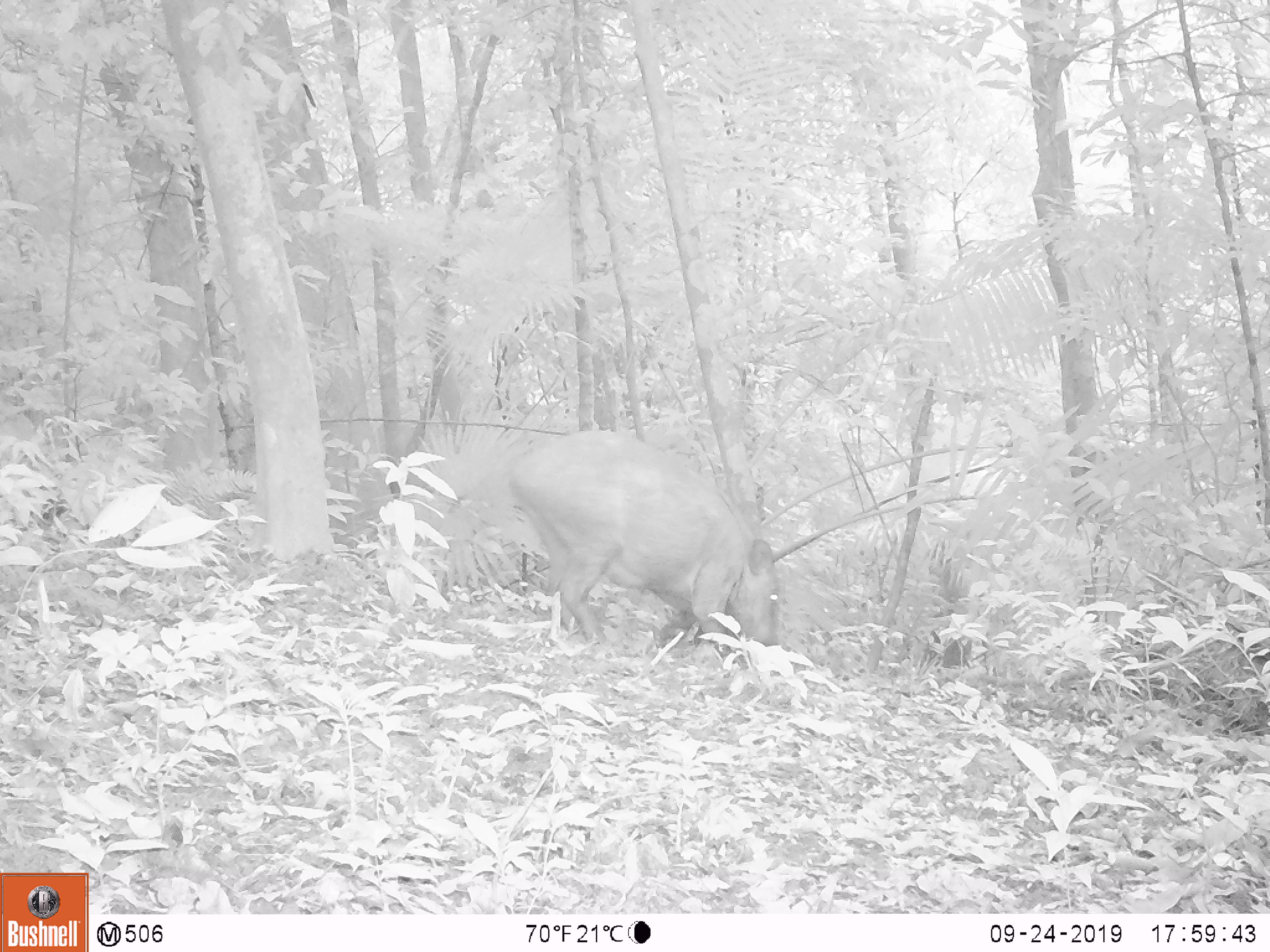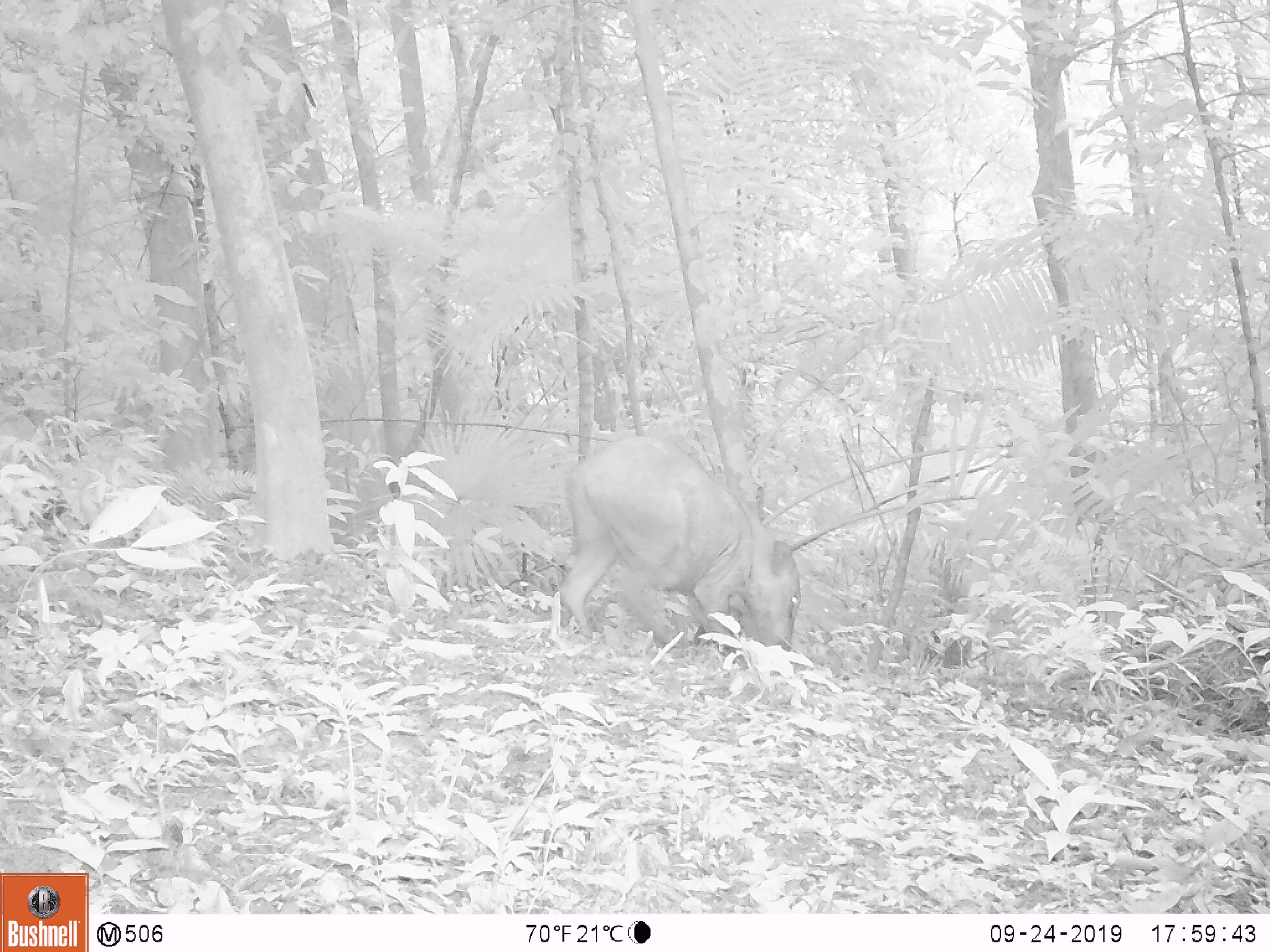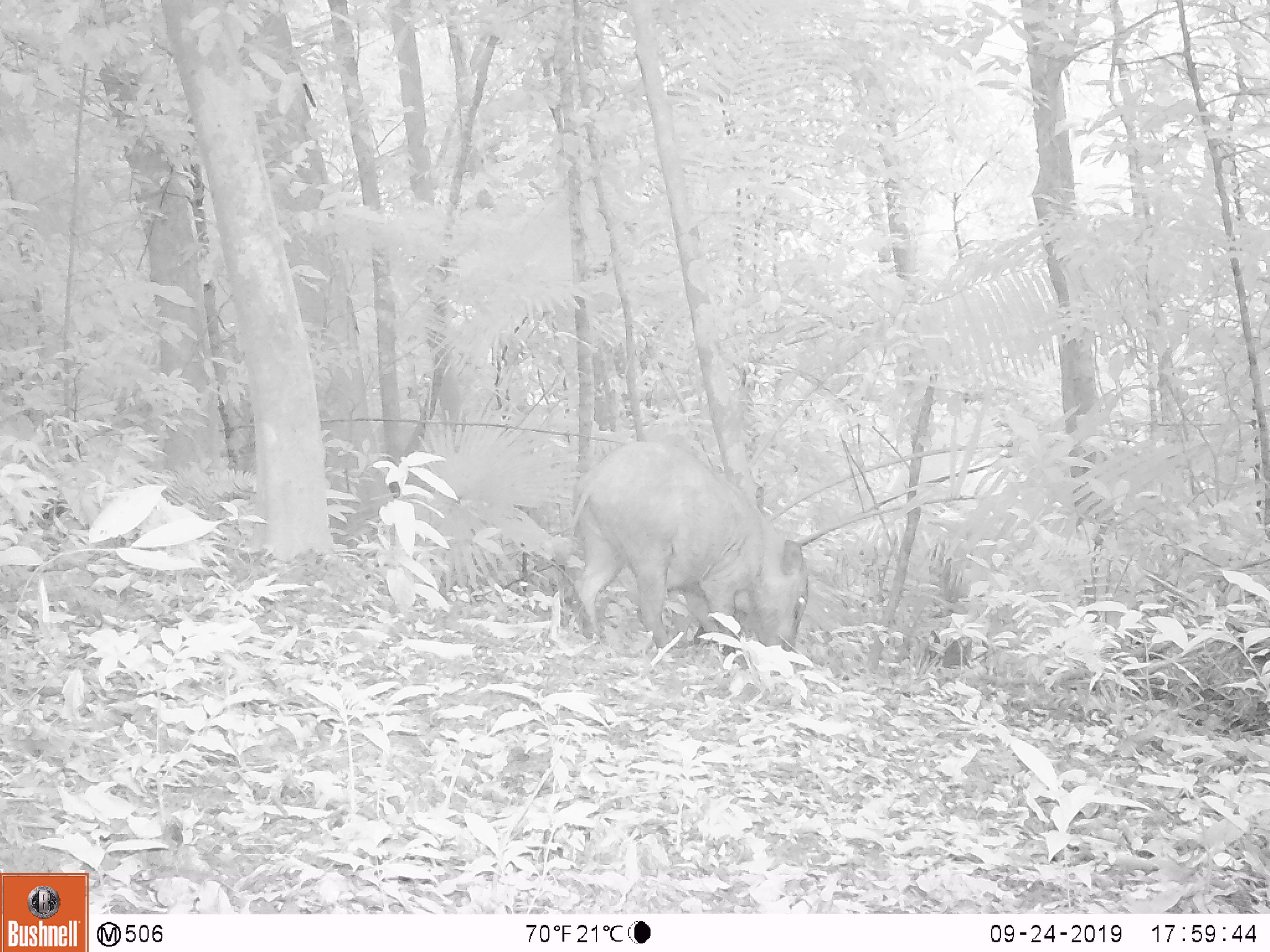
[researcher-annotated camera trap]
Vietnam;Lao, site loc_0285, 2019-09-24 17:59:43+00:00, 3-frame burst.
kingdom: Animalia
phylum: Chordata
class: Mammalia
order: Artiodactyla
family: Suidae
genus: Sus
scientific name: Sus scrofa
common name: eurasian wild pig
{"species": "eurasian wild pig (Sus scrofa)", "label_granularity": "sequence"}